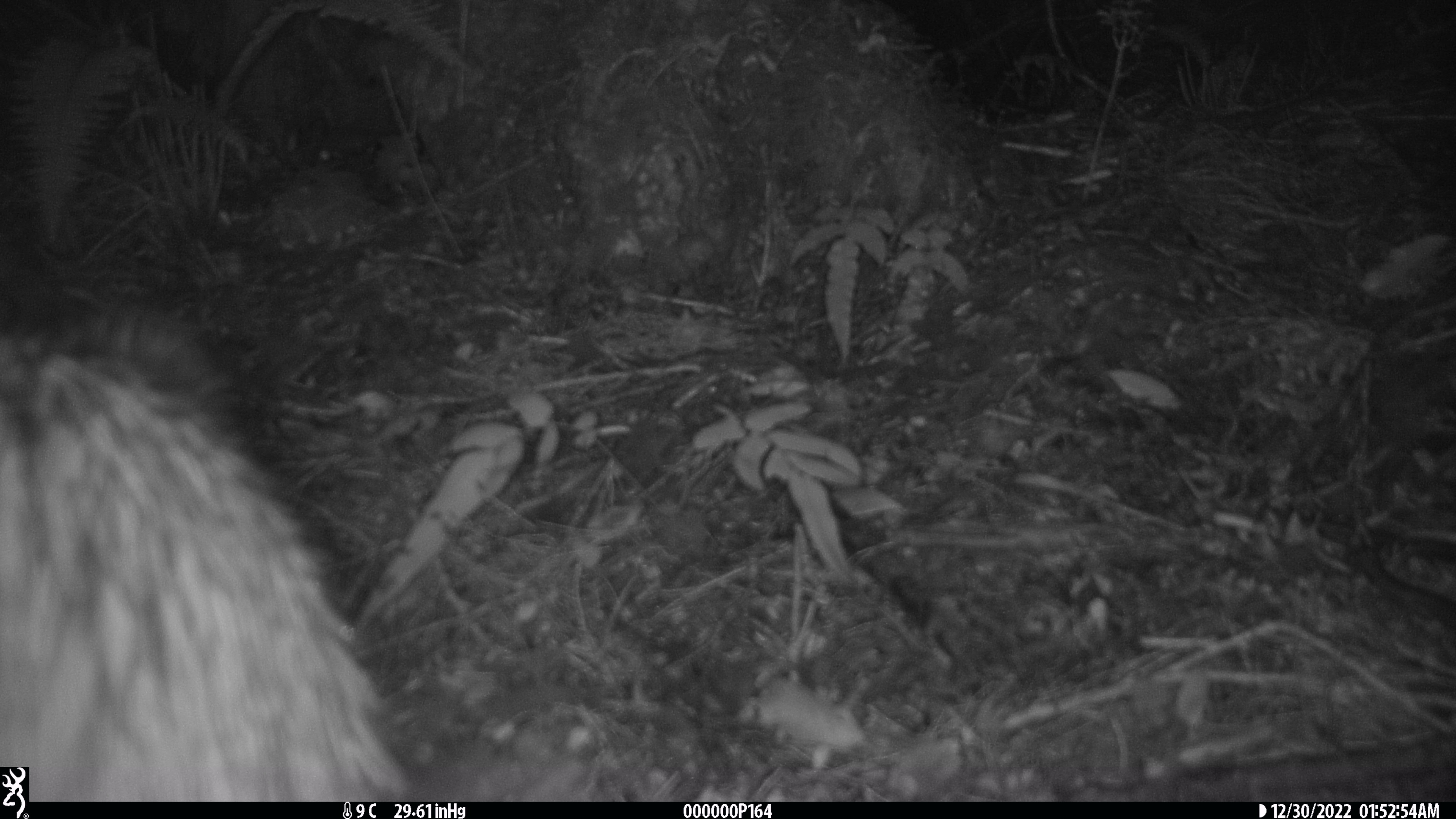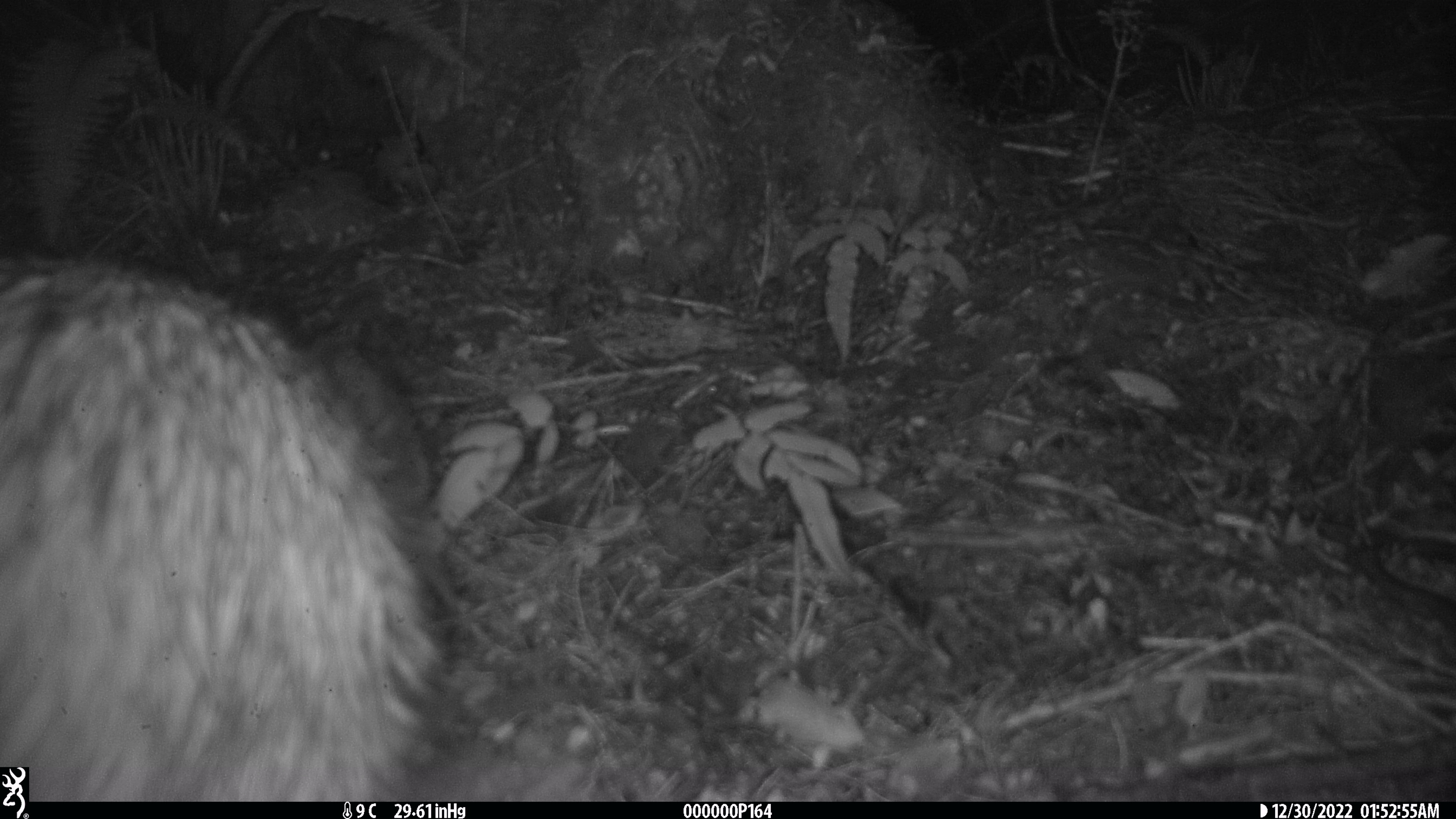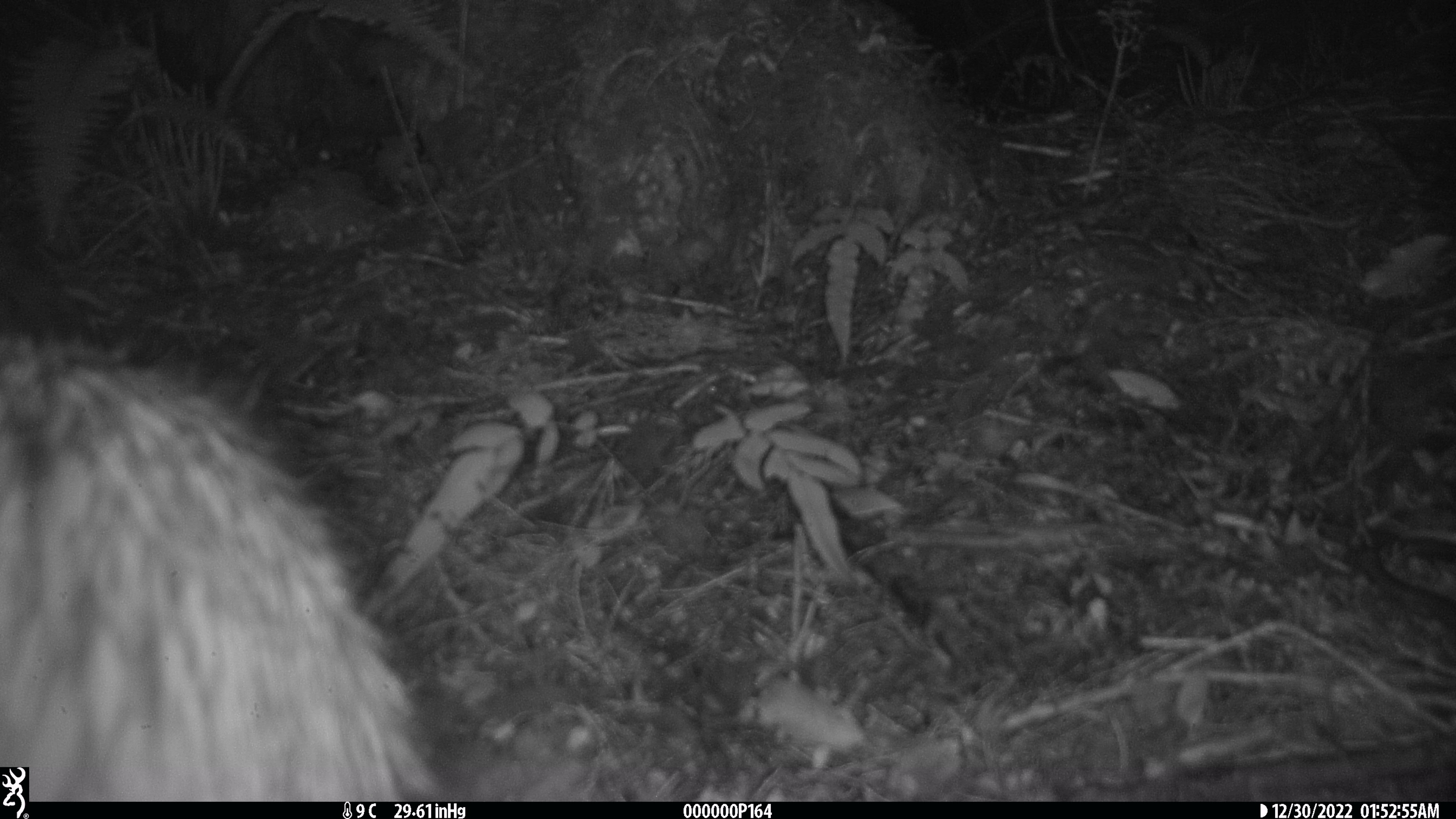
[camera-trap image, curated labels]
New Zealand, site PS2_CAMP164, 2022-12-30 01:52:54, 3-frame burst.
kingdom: Animalia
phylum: Chordata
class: Aves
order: Apterygiformes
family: Apterygidae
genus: Apteryx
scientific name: Apteryx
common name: kiwi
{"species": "kiwi (Apteryx)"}